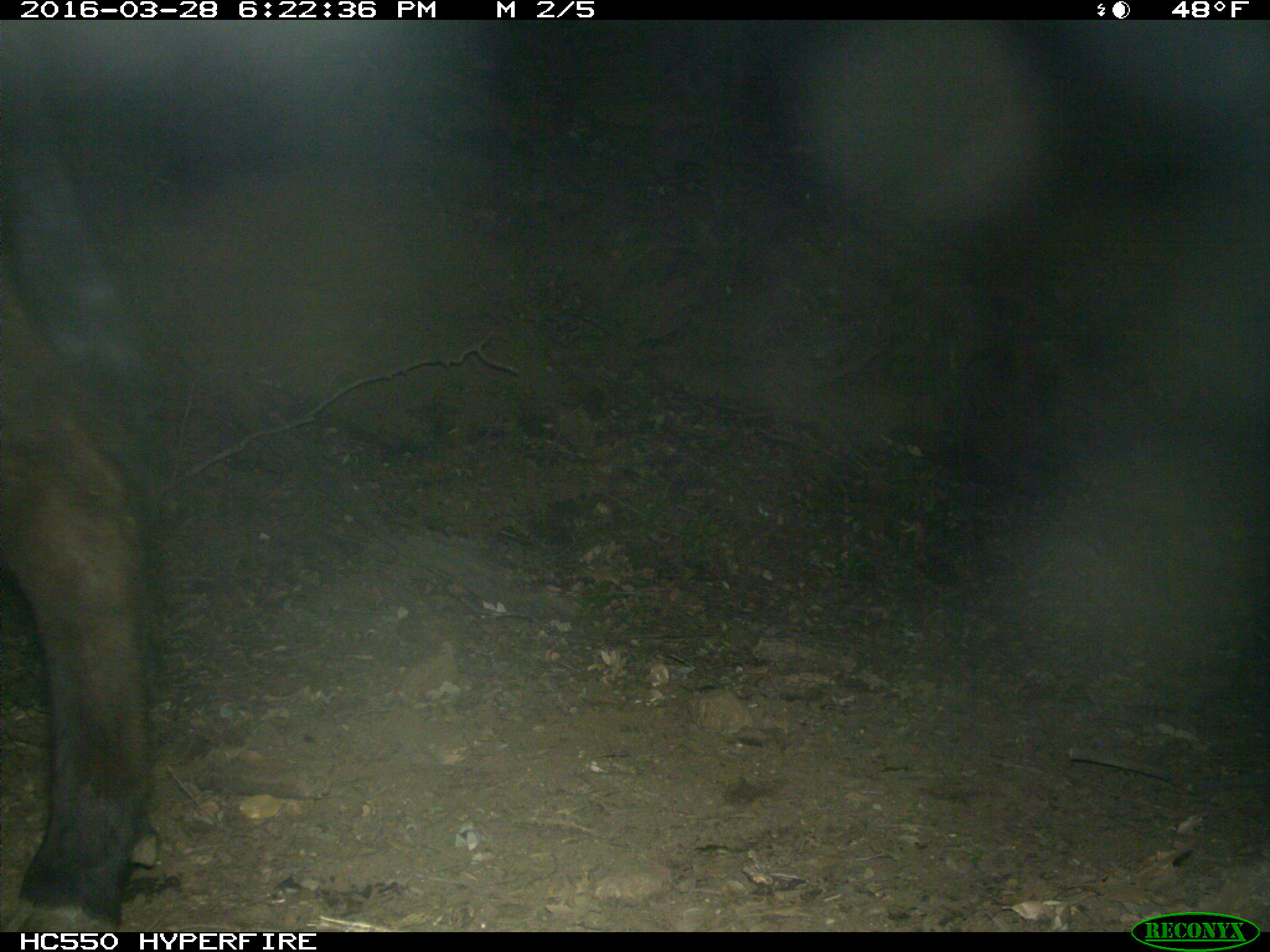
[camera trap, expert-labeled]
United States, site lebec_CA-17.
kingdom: Animalia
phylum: Chordata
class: Mammalia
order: Artiodactyla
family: Bovidae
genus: Bos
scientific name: Bos taurus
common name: domestic cow